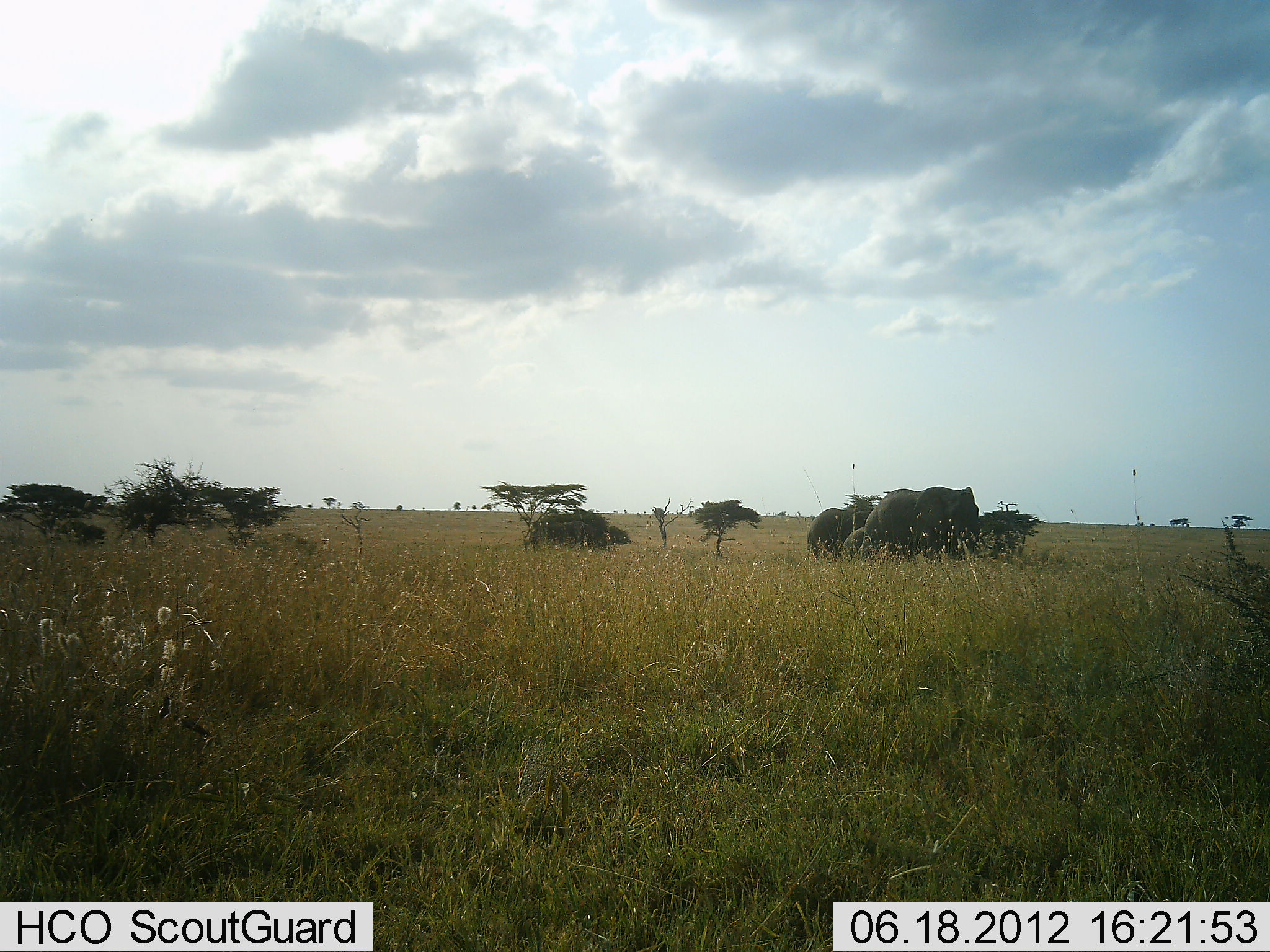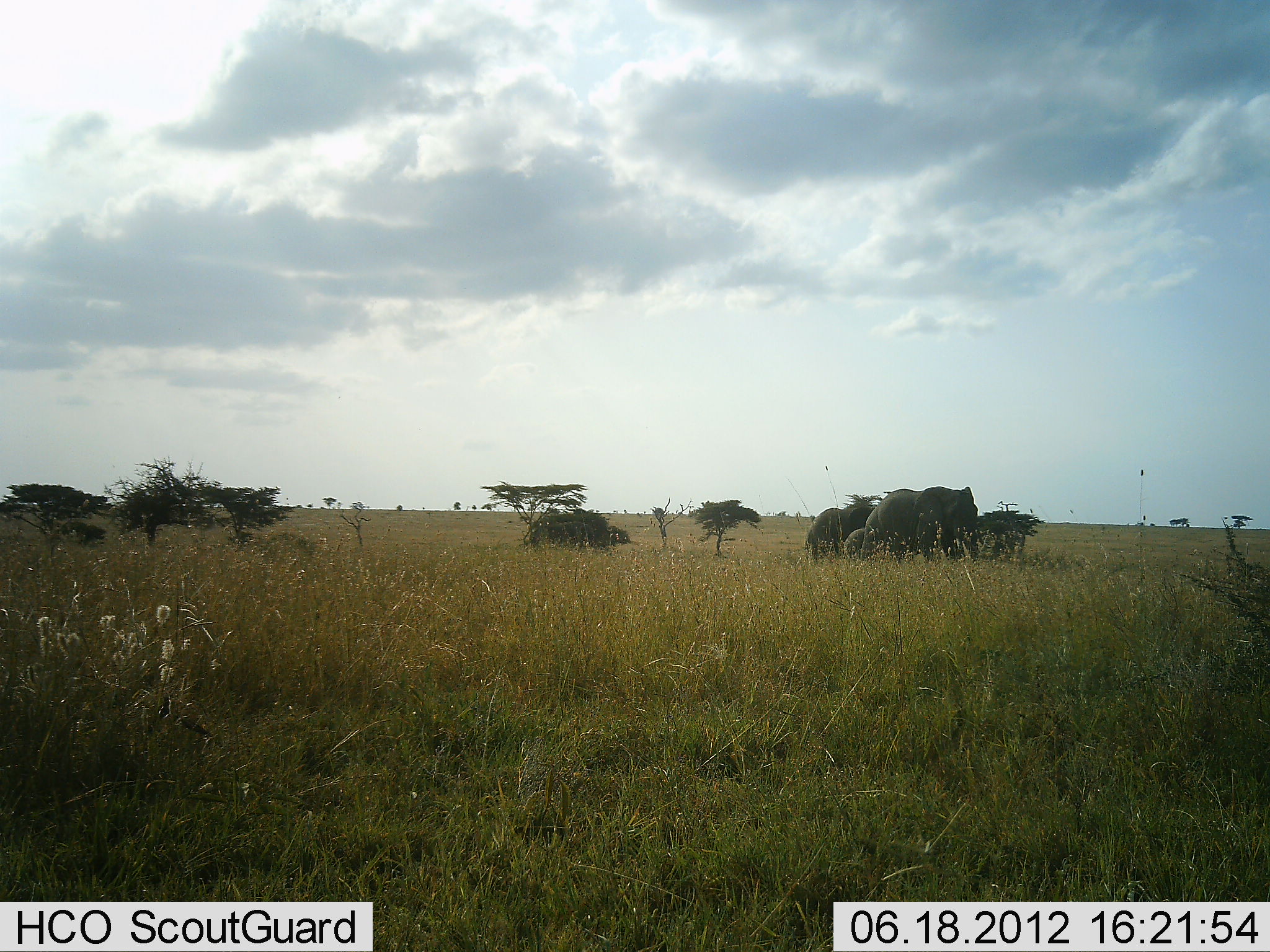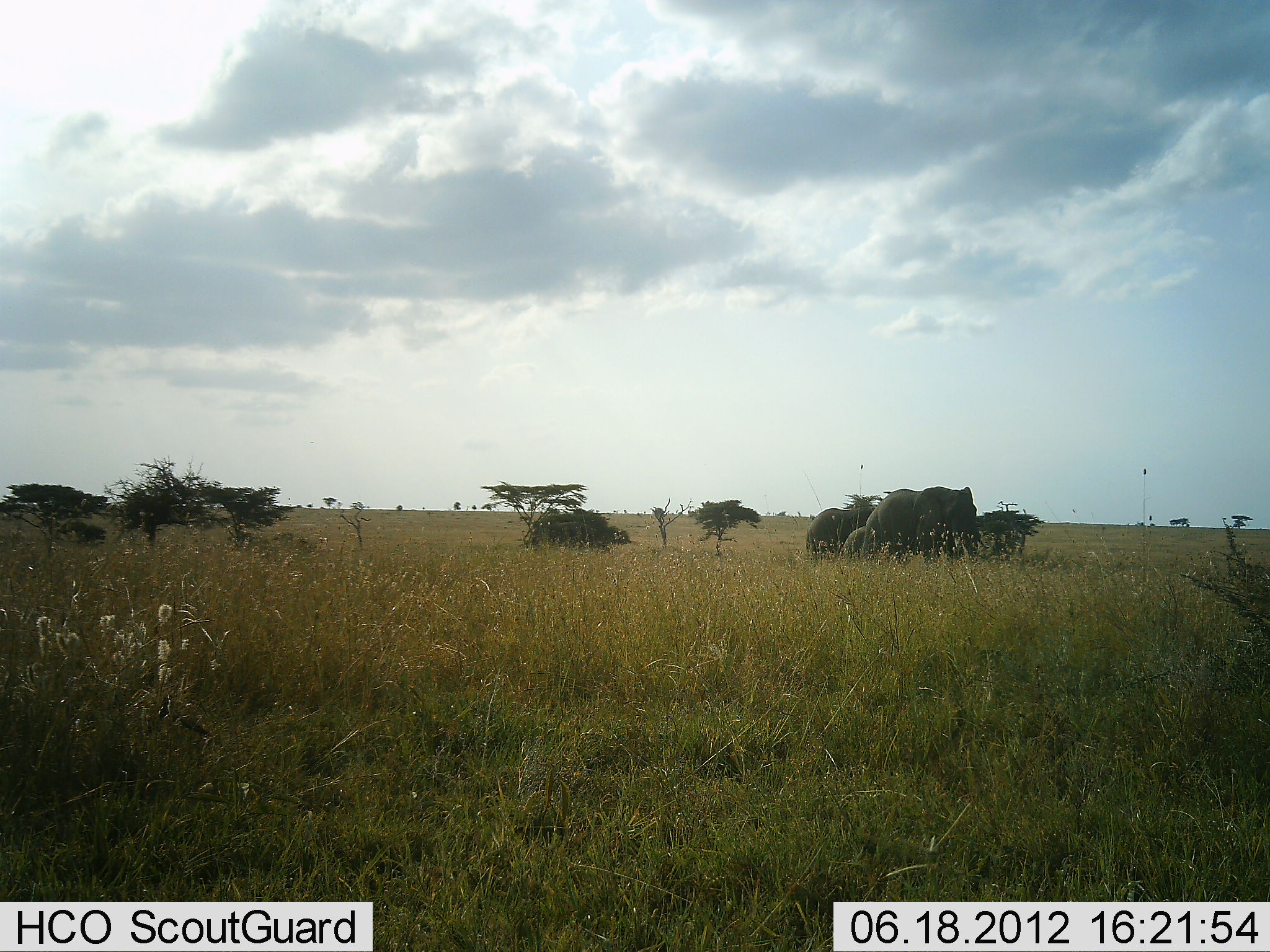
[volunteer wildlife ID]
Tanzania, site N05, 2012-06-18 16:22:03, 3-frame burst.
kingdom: Animalia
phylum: Chordata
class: Mammalia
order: Proboscidea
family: Elephantidae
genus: Loxodonta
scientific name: Loxodonta africana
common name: african bush elephant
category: elephant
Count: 3.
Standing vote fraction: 90%.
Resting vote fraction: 0%.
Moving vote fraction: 10%.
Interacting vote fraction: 0%.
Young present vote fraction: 50%.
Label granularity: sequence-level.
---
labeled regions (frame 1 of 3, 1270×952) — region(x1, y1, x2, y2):
animal: region(859, 485, 981, 561); region(808, 508, 867, 560); region(841, 526, 864, 559)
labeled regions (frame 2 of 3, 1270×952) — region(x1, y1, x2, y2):
animal: region(859, 485, 981, 561); region(808, 508, 867, 560); region(841, 526, 864, 559)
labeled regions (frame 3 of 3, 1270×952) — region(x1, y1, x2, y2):
animal: region(859, 485, 981, 561); region(808, 508, 867, 560); region(841, 526, 864, 559)